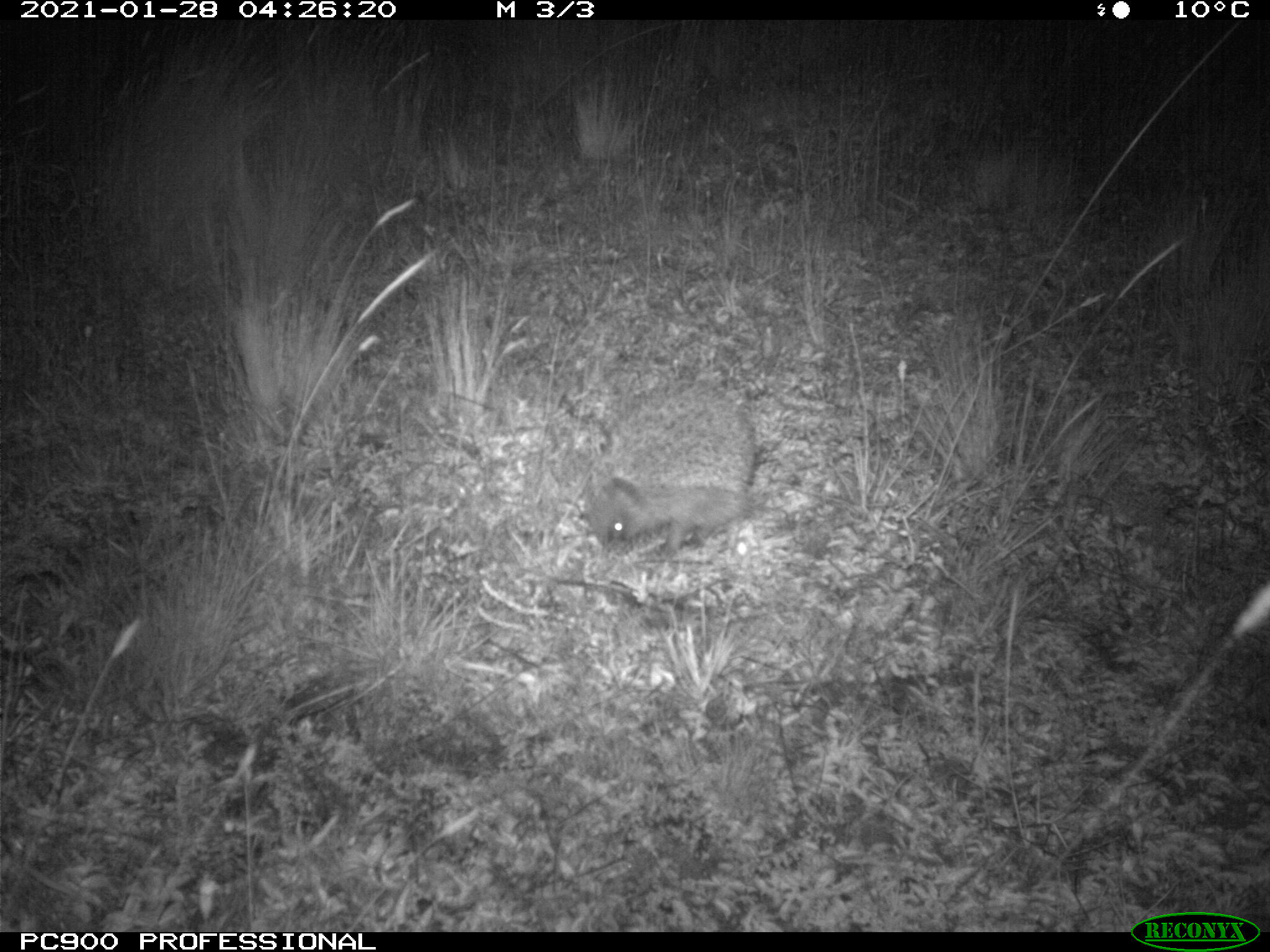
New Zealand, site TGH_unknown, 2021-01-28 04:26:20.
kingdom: Animalia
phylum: Chordata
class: Mammalia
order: Eulipotyphla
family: Erinaceidae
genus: Erinaceus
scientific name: Erinaceus europaeus europaeus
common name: european hedgehog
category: hedgehog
Hedgehog (european hedgehog) (Erinaceus europaeus europaeus).